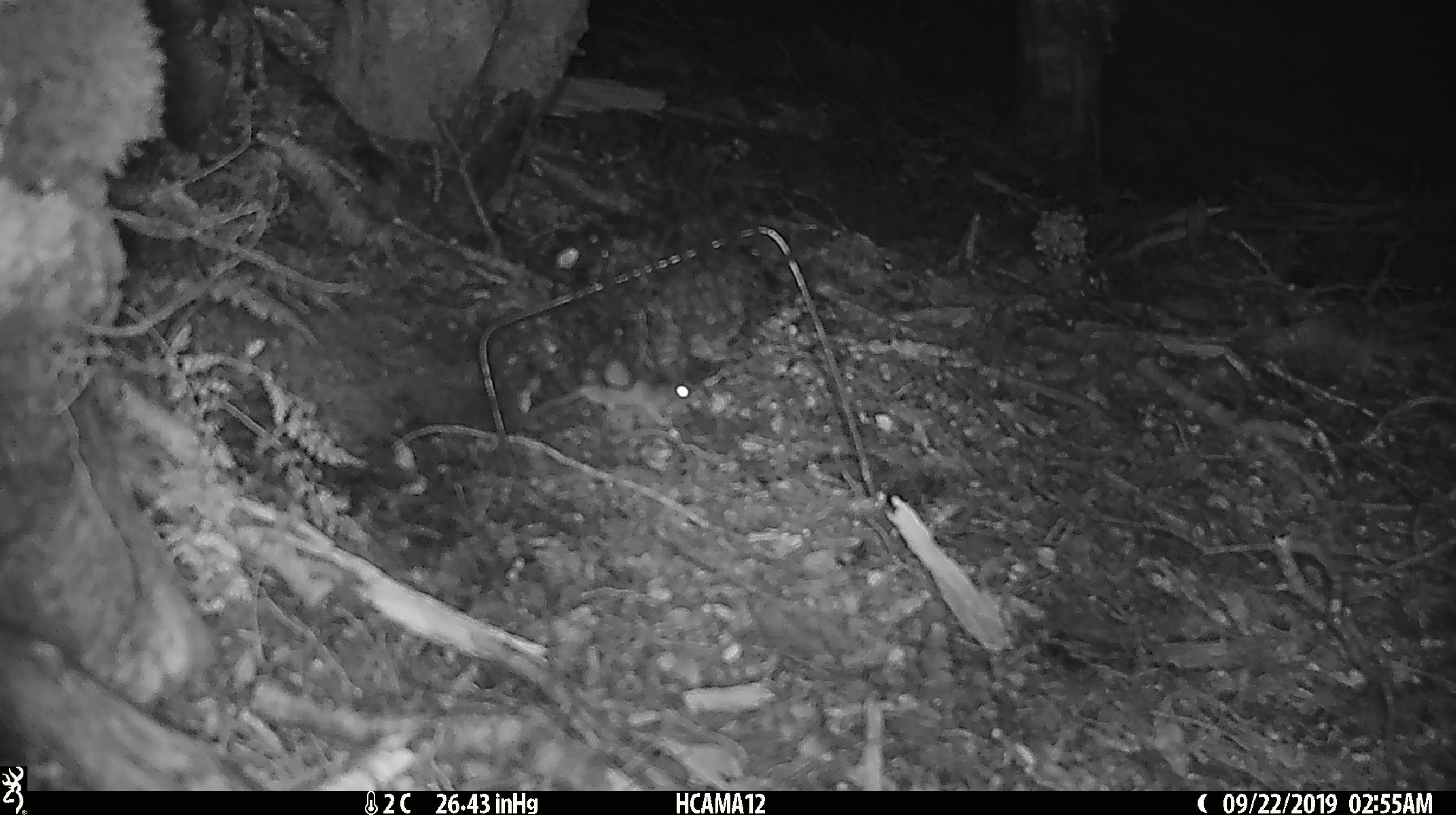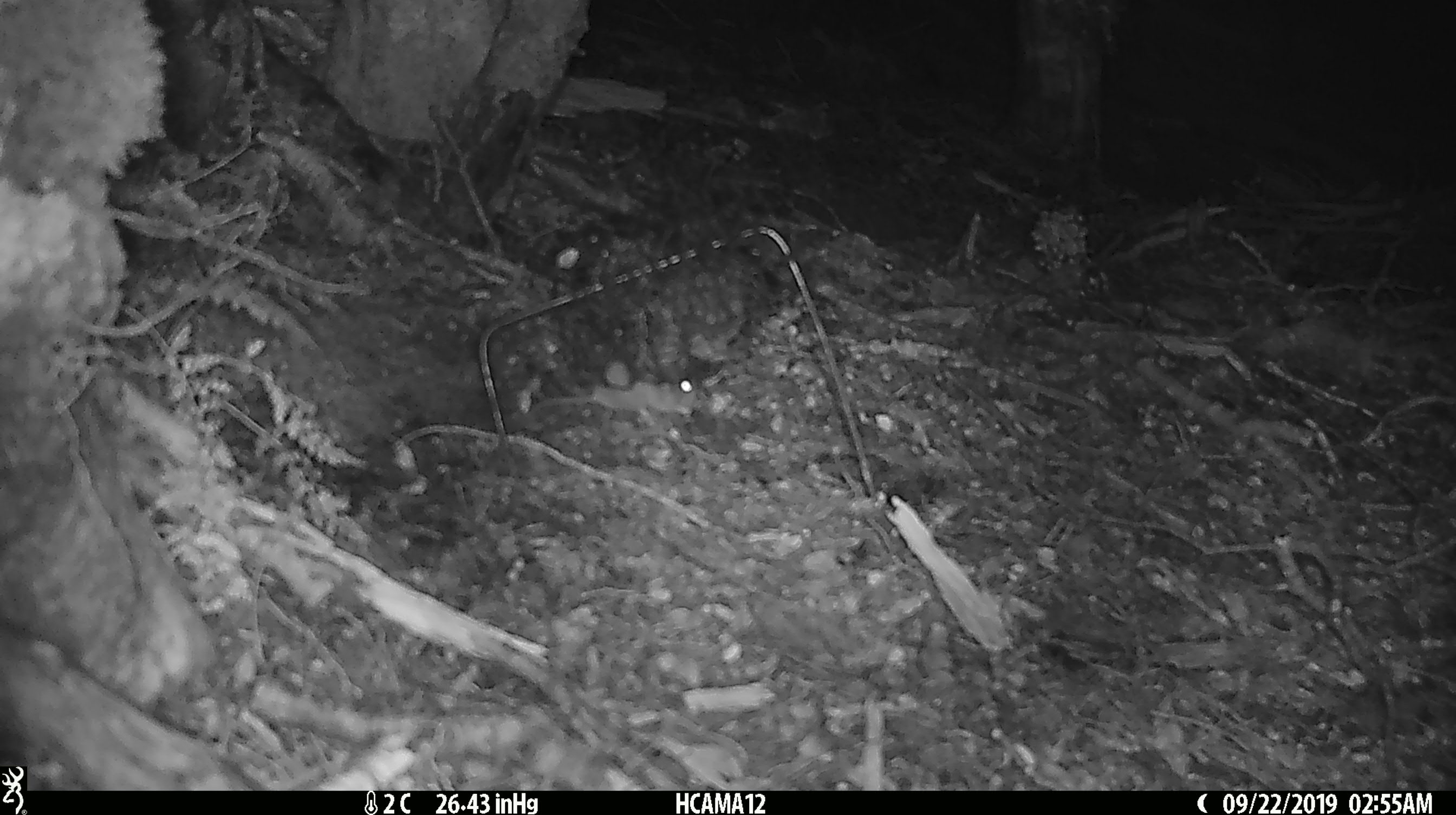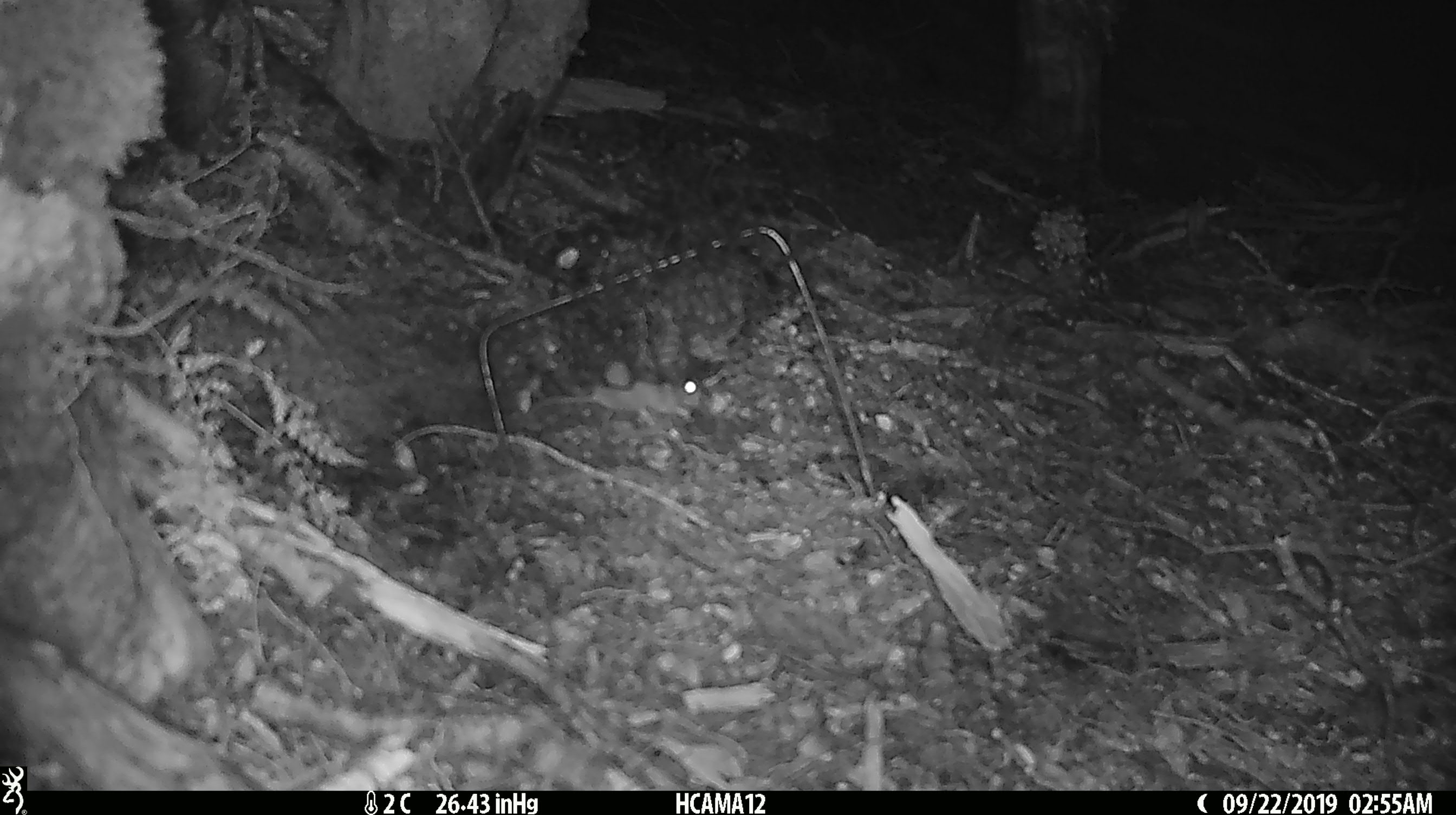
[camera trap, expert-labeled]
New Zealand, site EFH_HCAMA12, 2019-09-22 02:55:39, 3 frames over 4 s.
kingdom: Animalia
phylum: Chordata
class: Mammalia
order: Rodentia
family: Muridae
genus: Mus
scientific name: Mus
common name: mouse